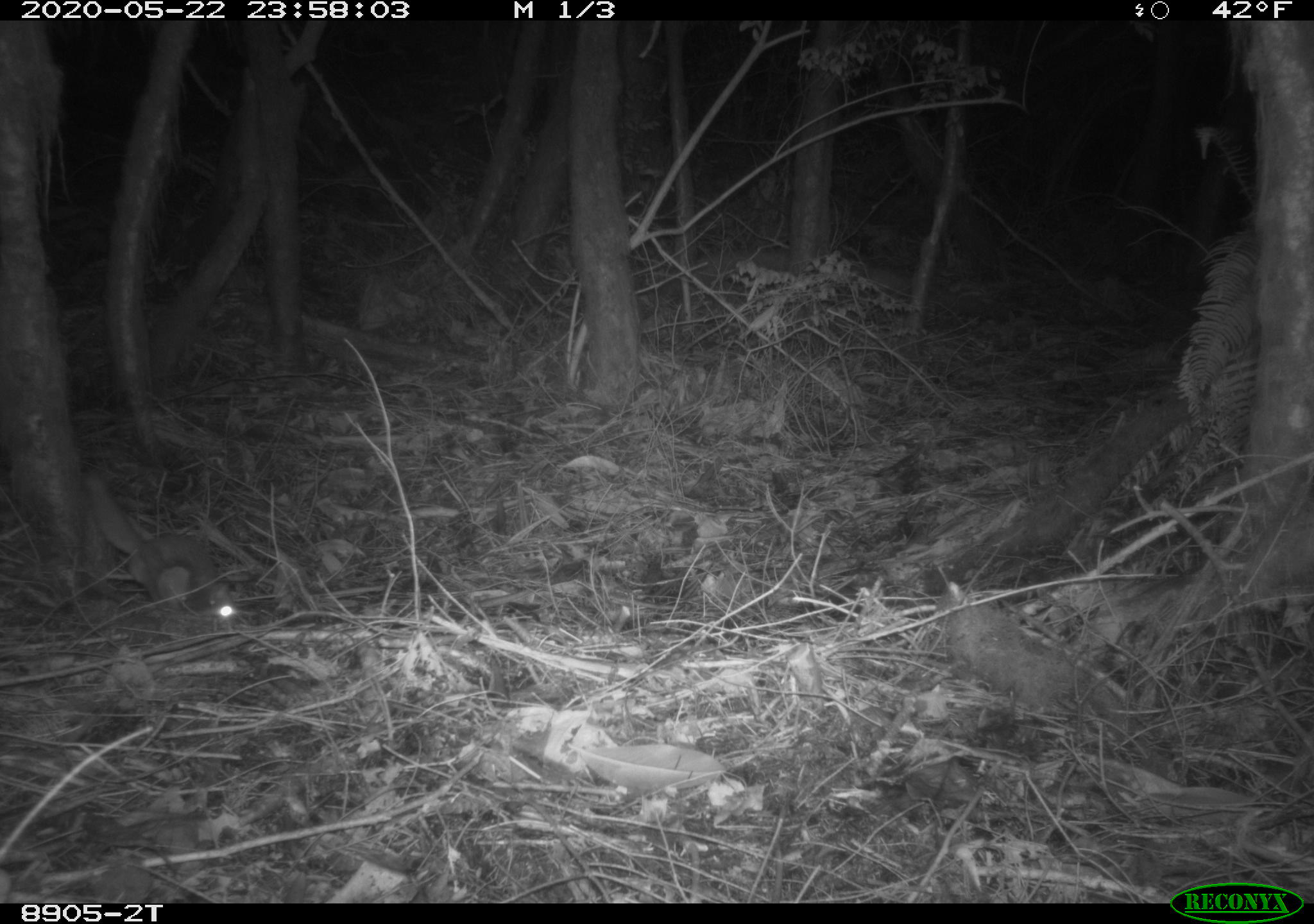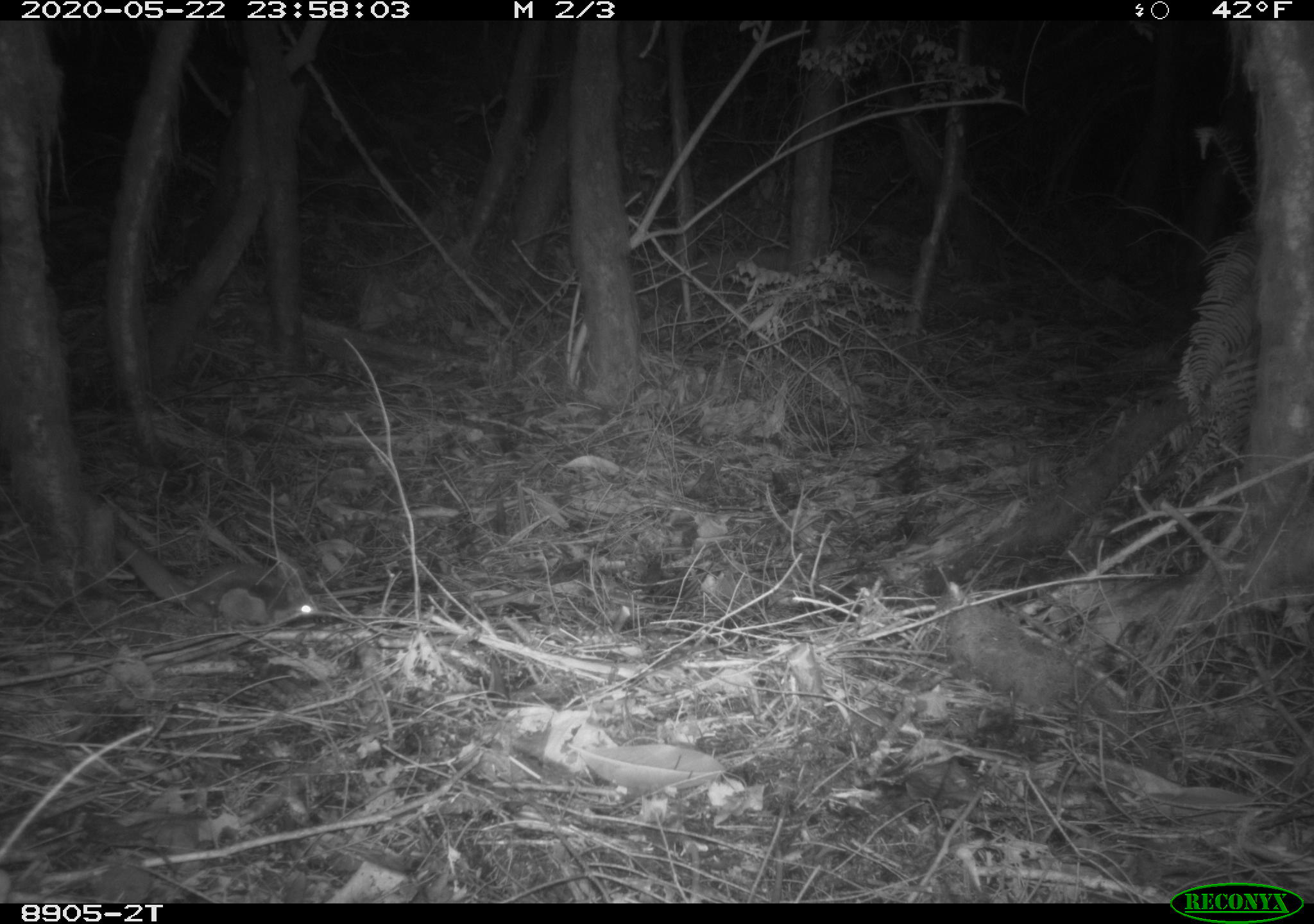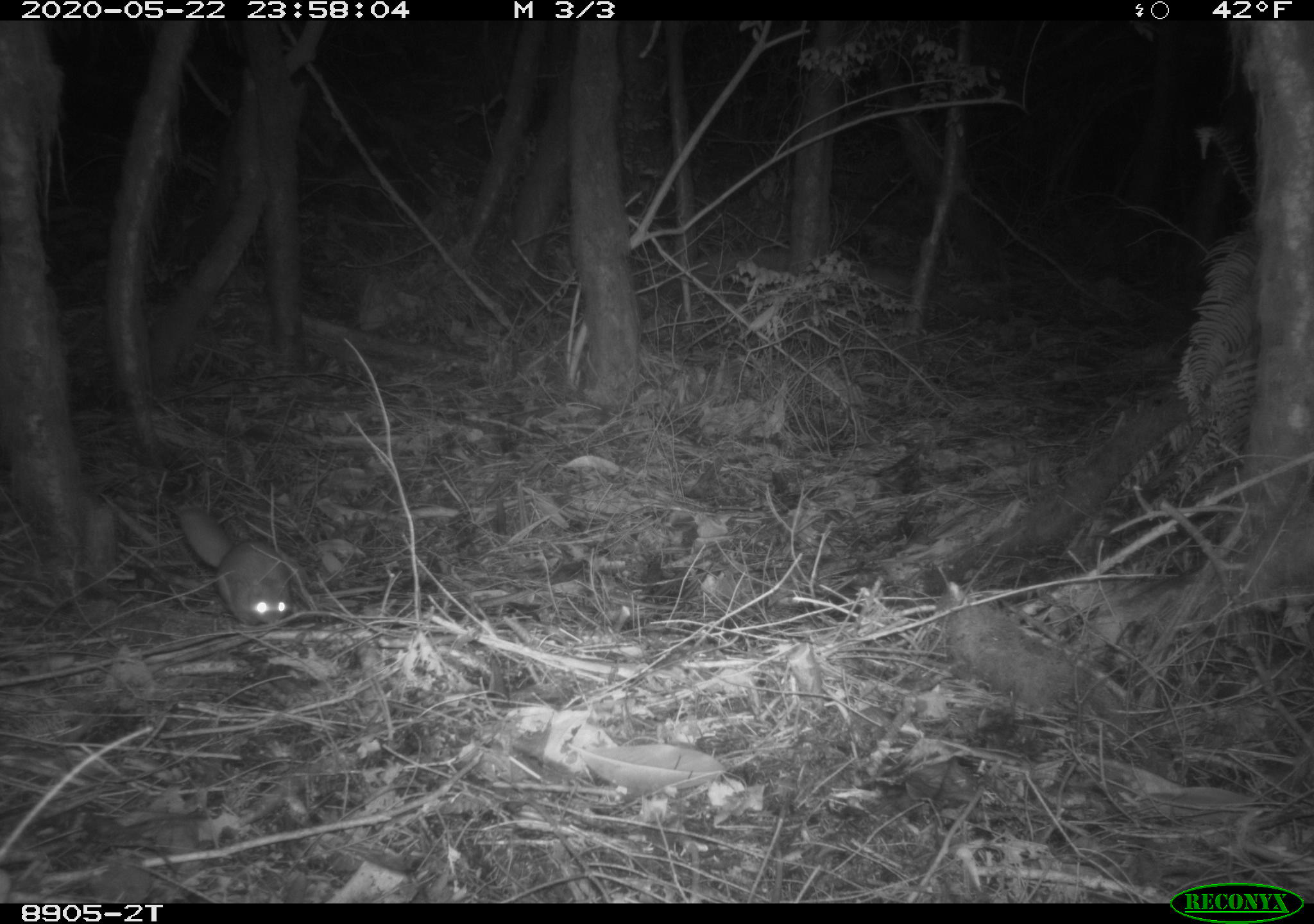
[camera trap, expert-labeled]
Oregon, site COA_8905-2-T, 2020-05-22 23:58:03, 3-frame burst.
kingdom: Animalia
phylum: Chordata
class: Mammalia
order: Rodentia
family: Sciuridae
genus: Glaucomys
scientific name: Glaucomys oregonensis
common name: humboldt's flying squirrel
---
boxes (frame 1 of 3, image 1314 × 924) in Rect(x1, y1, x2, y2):
humboldt's flying squirrel: Rect(80, 464, 247, 631)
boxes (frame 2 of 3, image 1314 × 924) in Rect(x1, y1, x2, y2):
humboldt's flying squirrel: Rect(102, 526, 336, 640)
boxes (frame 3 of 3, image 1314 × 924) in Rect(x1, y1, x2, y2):
humboldt's flying squirrel: Rect(166, 496, 304, 636)